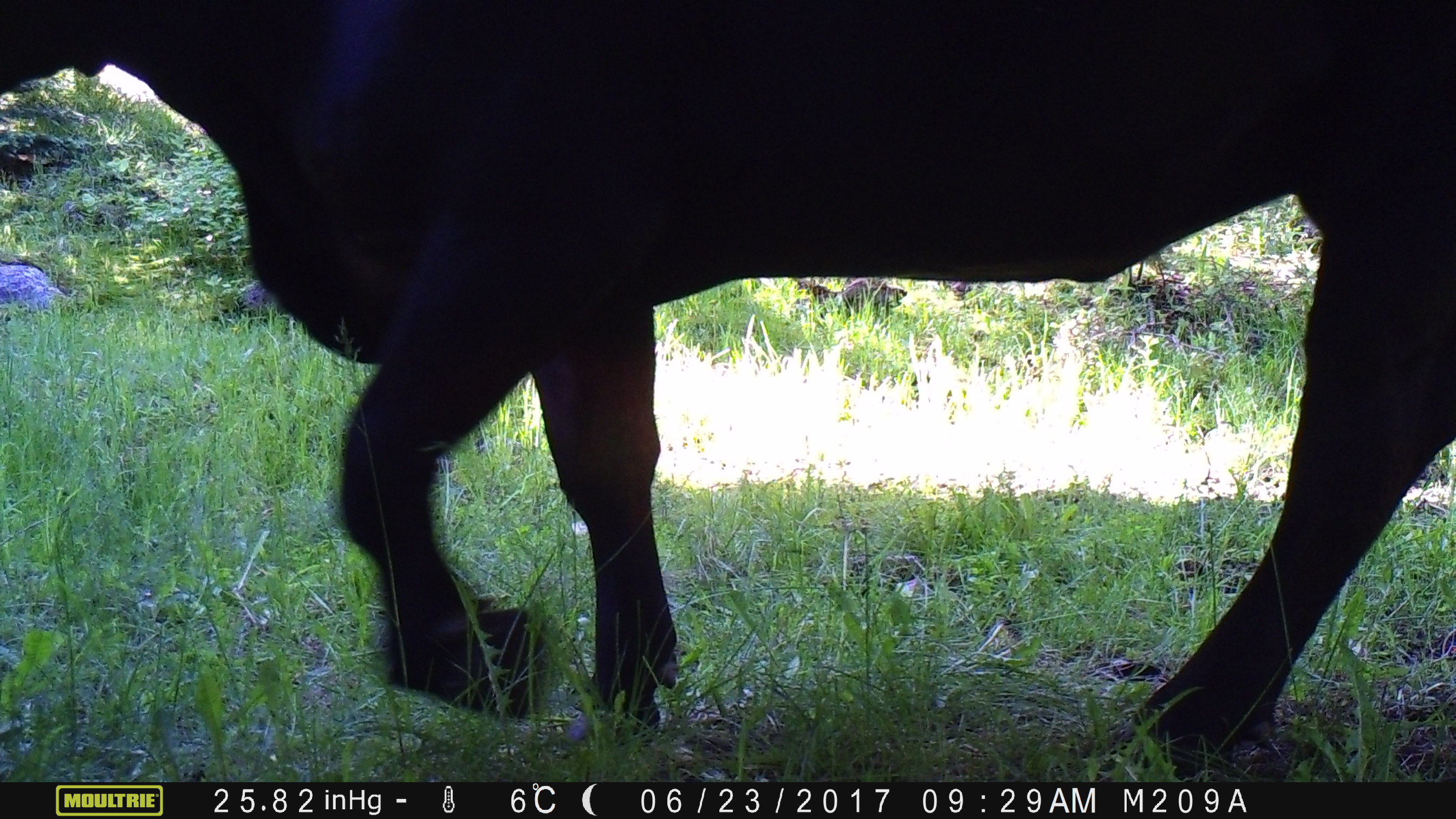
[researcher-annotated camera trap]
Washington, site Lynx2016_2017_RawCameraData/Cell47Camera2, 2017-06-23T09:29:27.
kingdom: Animalia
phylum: Chordata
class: Mammalia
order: Artiodactyla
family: Bovidae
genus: Bos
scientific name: Bos taurus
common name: domestic cattle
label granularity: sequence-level